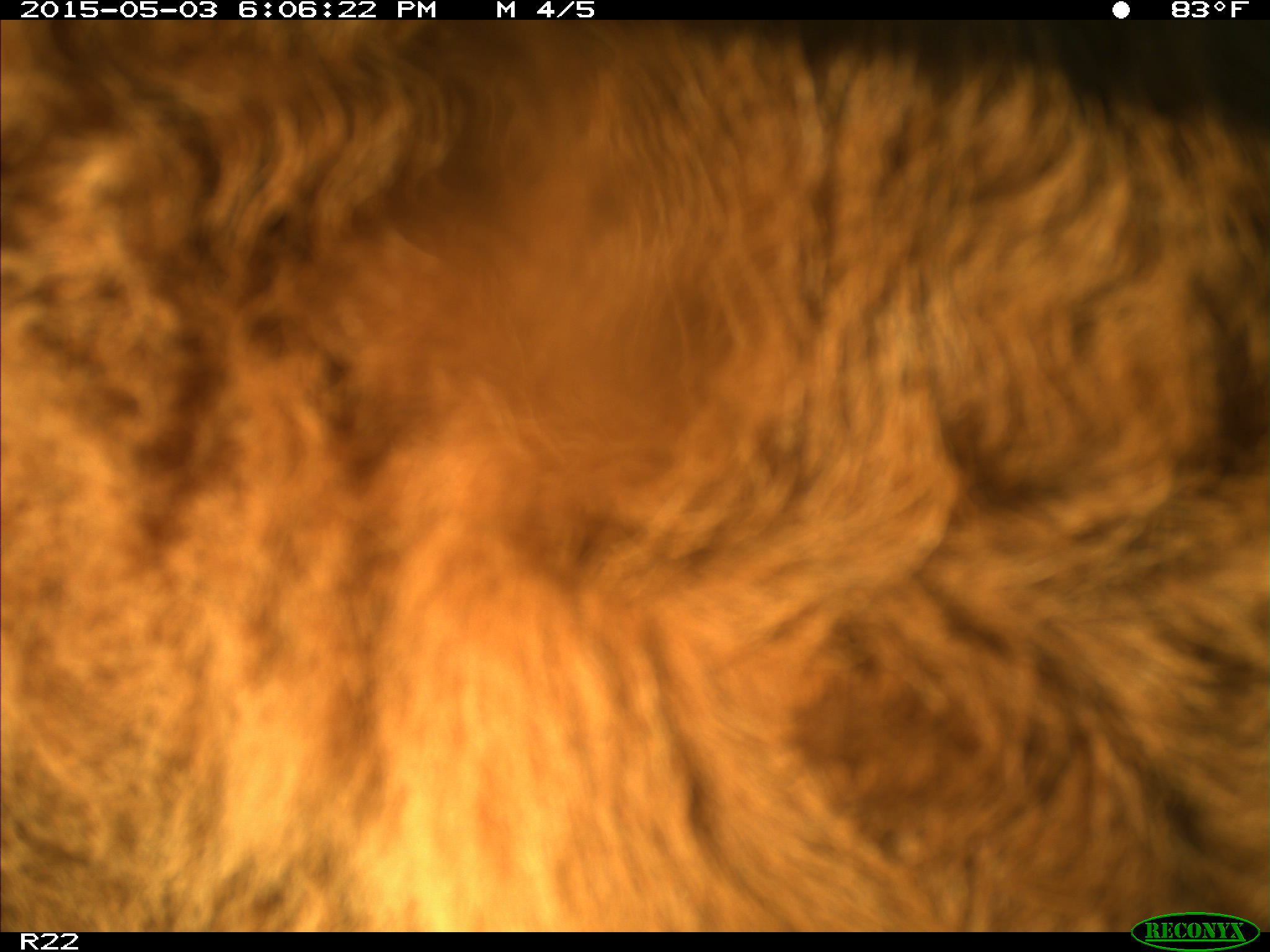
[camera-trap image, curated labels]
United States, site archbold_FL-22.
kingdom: Animalia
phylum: Chordata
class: Mammalia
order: Artiodactyla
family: Bovidae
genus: Bos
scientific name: Bos taurus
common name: domestic cow